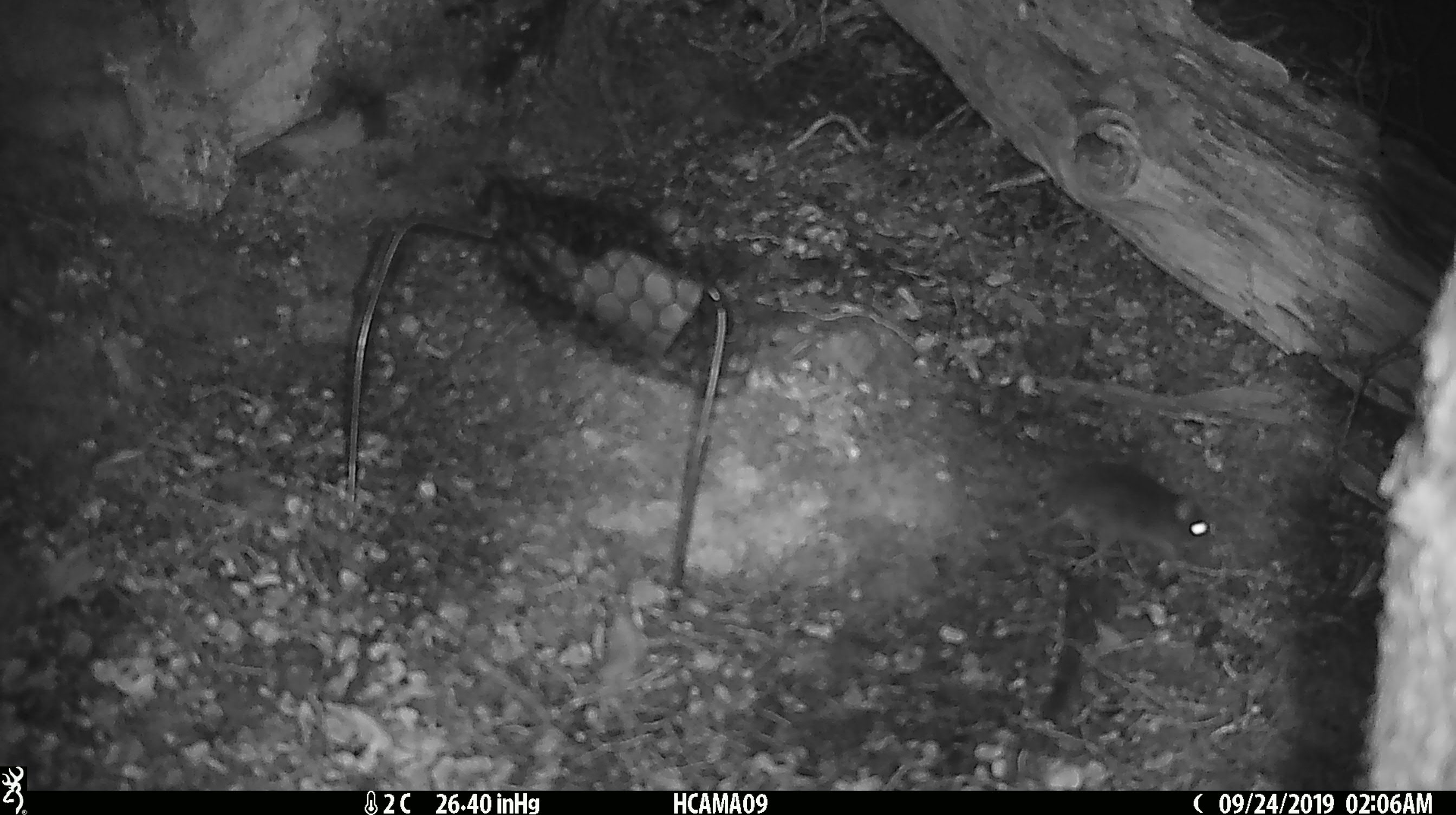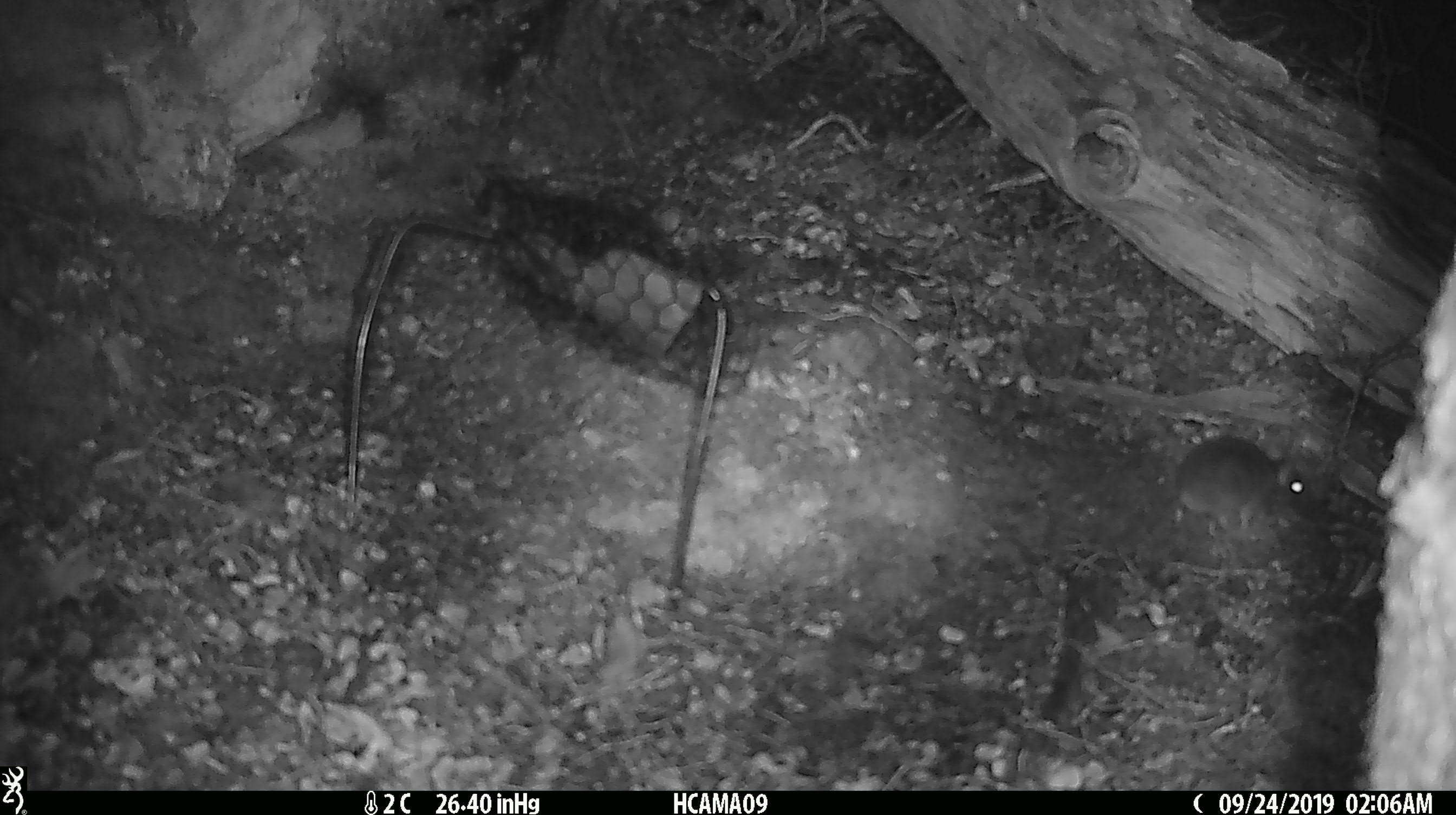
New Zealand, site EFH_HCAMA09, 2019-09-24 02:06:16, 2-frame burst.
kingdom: Animalia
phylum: Chordata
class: Mammalia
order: Rodentia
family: Muridae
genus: Mus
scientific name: Mus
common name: mouse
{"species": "mouse (Mus)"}